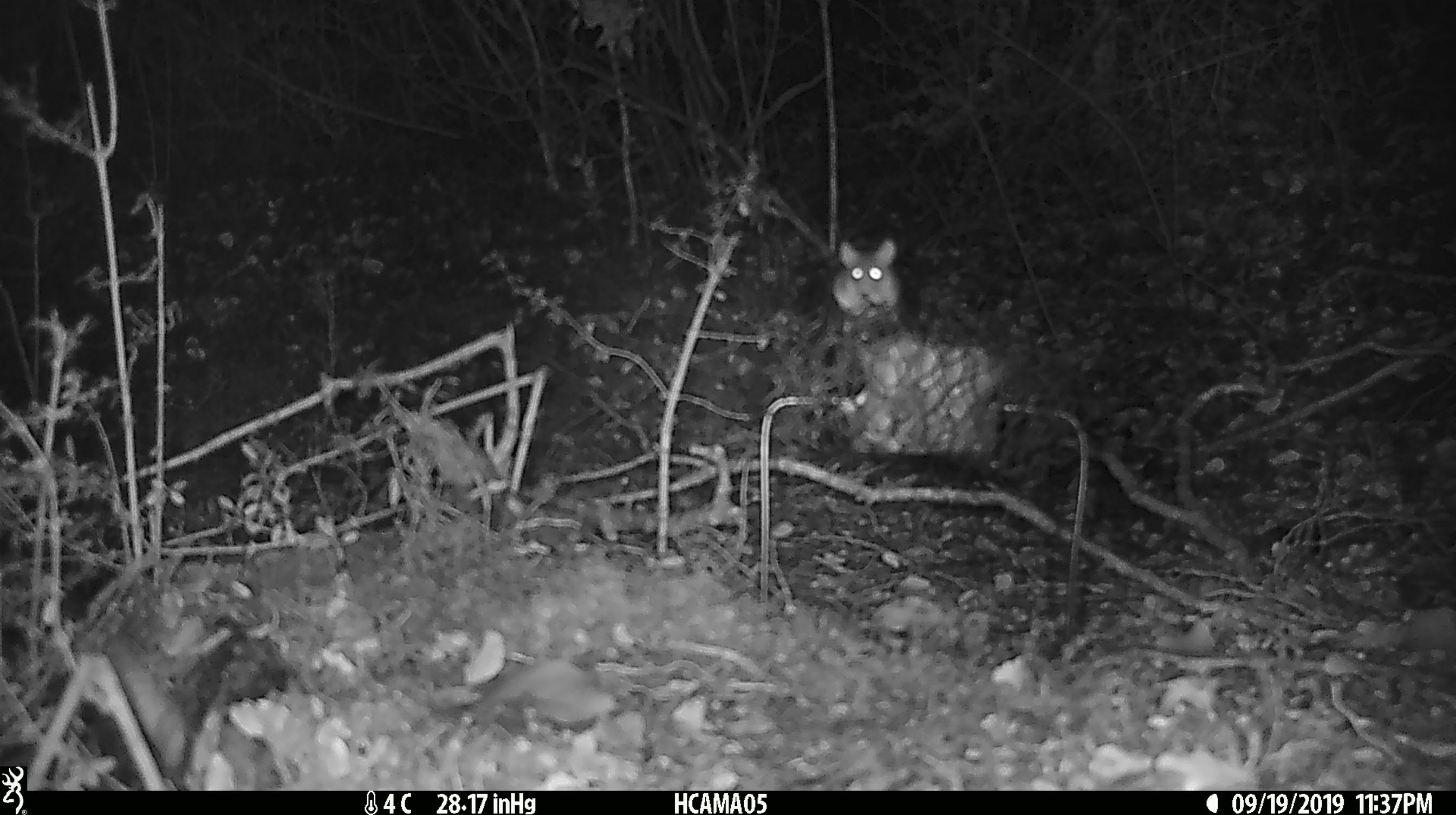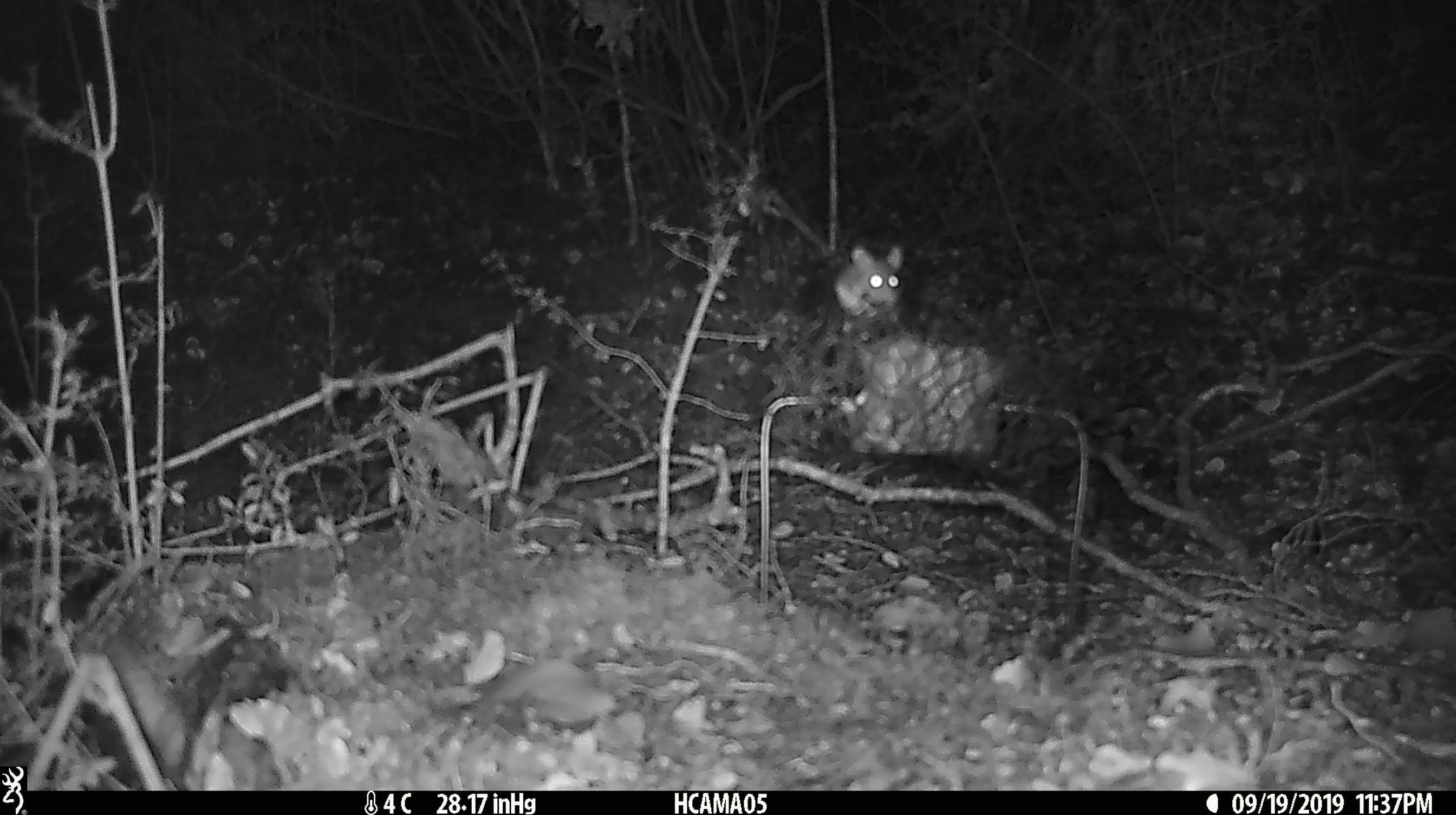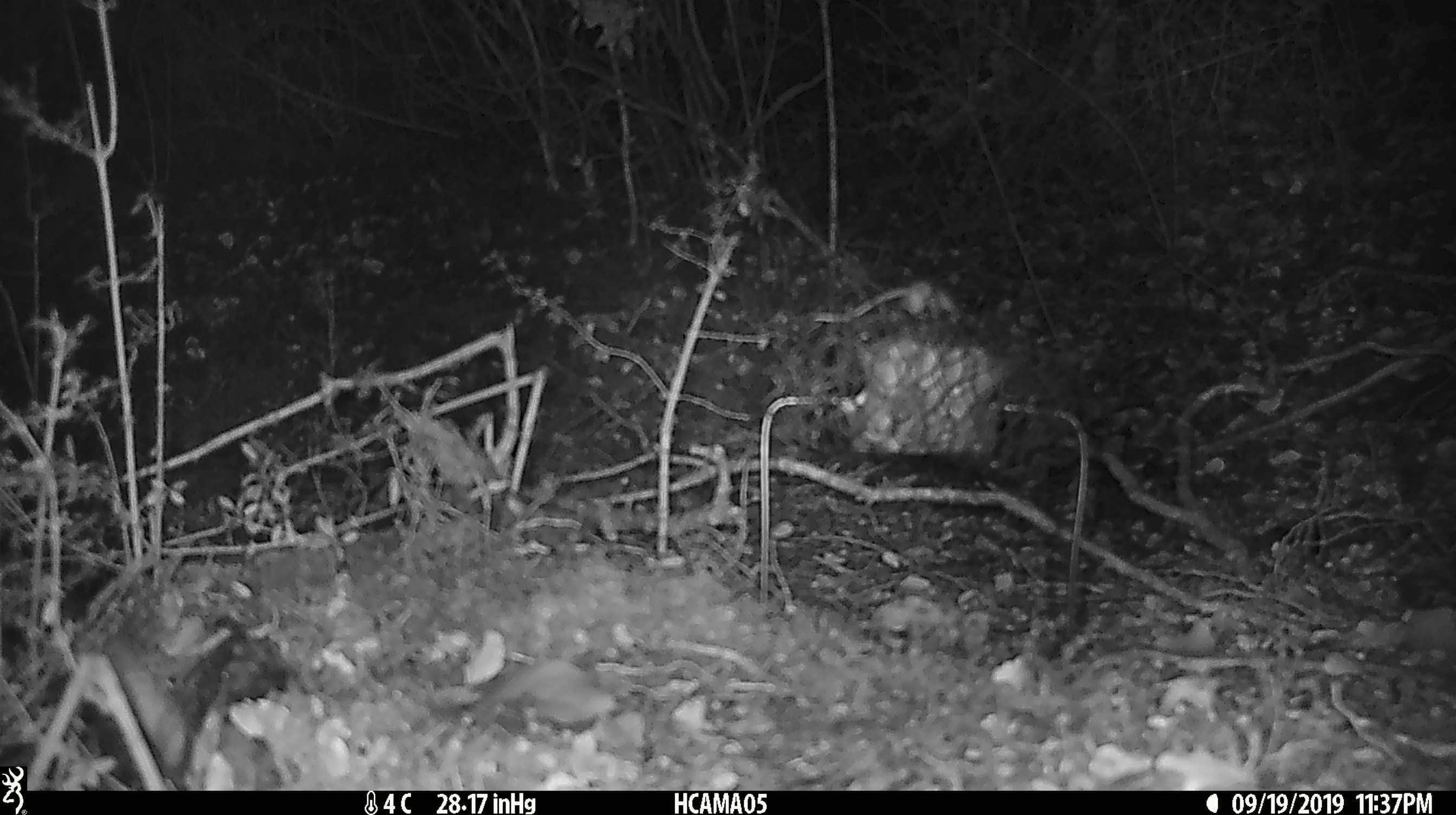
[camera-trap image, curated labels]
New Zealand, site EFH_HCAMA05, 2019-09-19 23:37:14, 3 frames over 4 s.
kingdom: Animalia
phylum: Chordata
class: Mammalia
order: Rodentia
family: Muridae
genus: Mus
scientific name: Mus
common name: mouse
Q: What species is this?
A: Mouse (Mus).